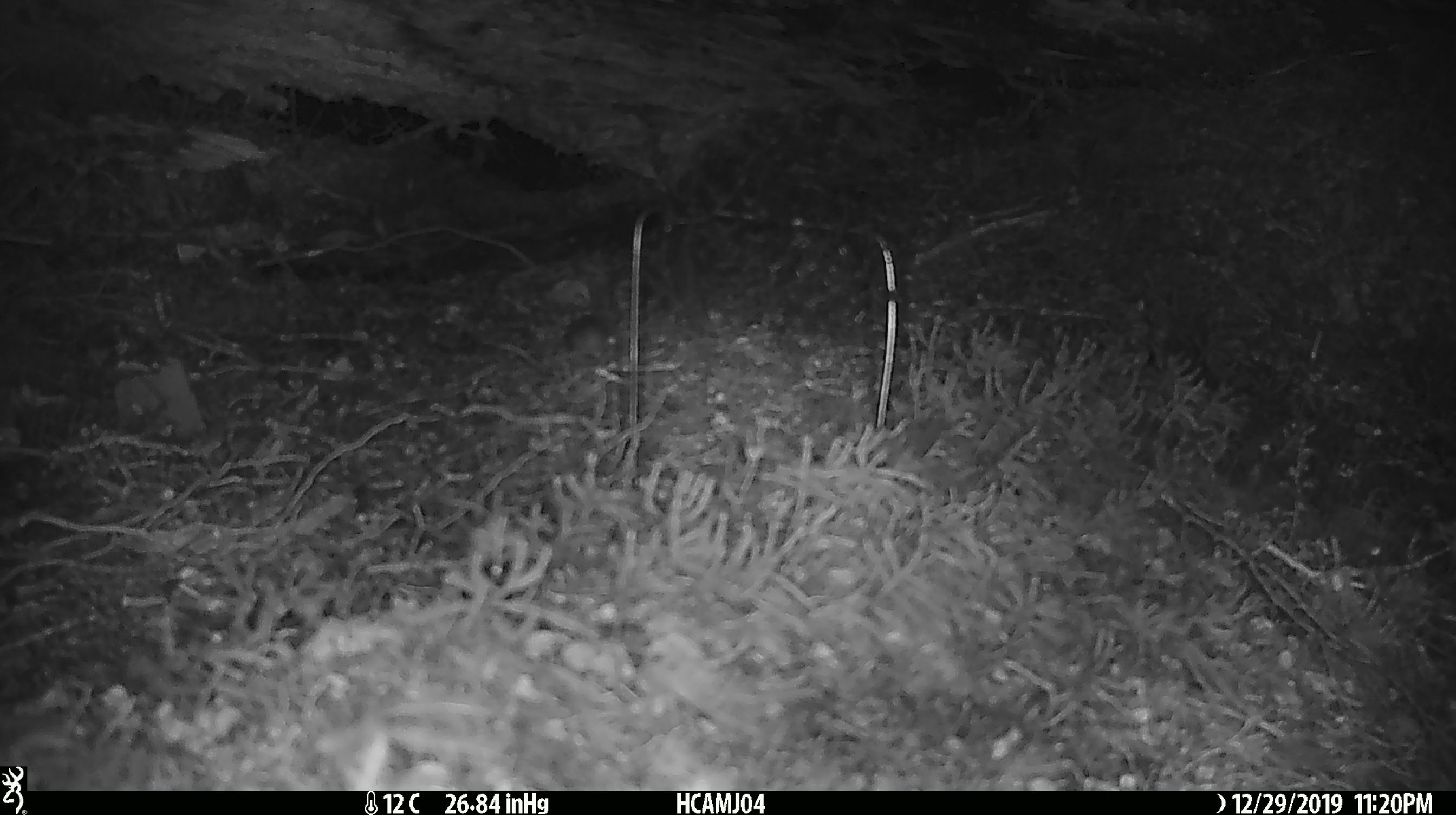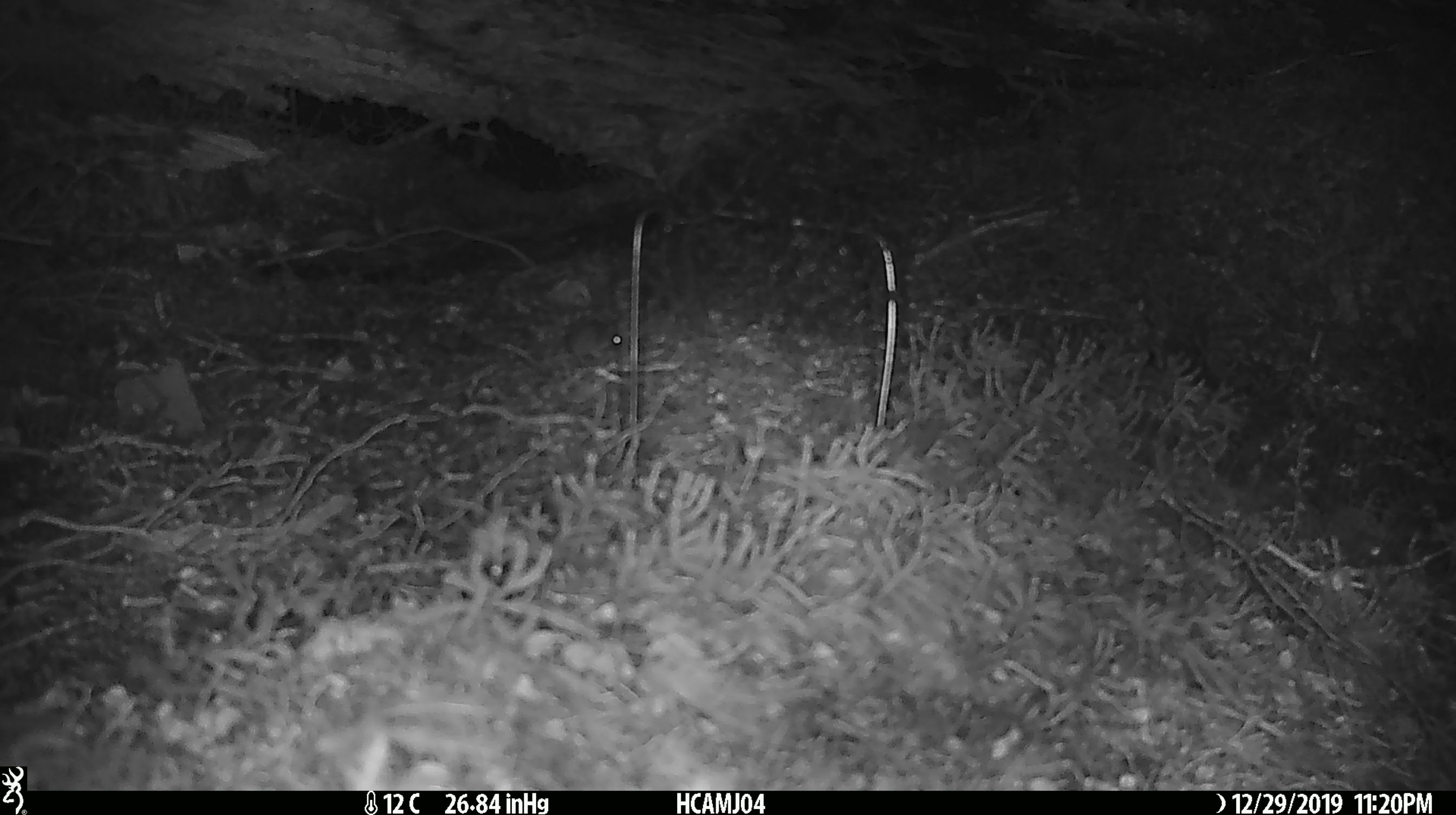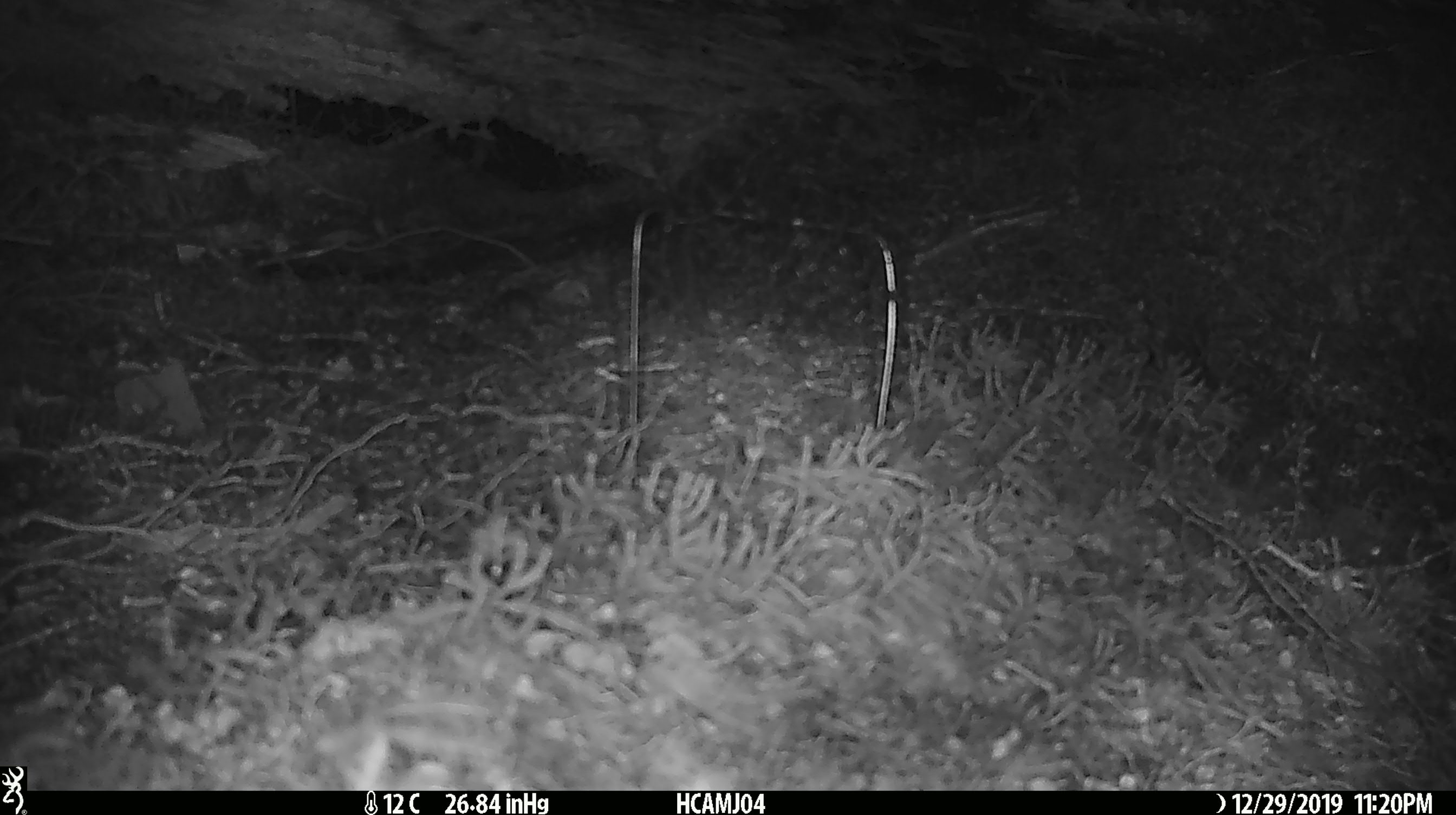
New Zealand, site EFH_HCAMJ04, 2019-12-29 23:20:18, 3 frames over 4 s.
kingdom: Animalia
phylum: Chordata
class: Mammalia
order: Rodentia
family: Muridae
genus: Mus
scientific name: Mus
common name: mouse